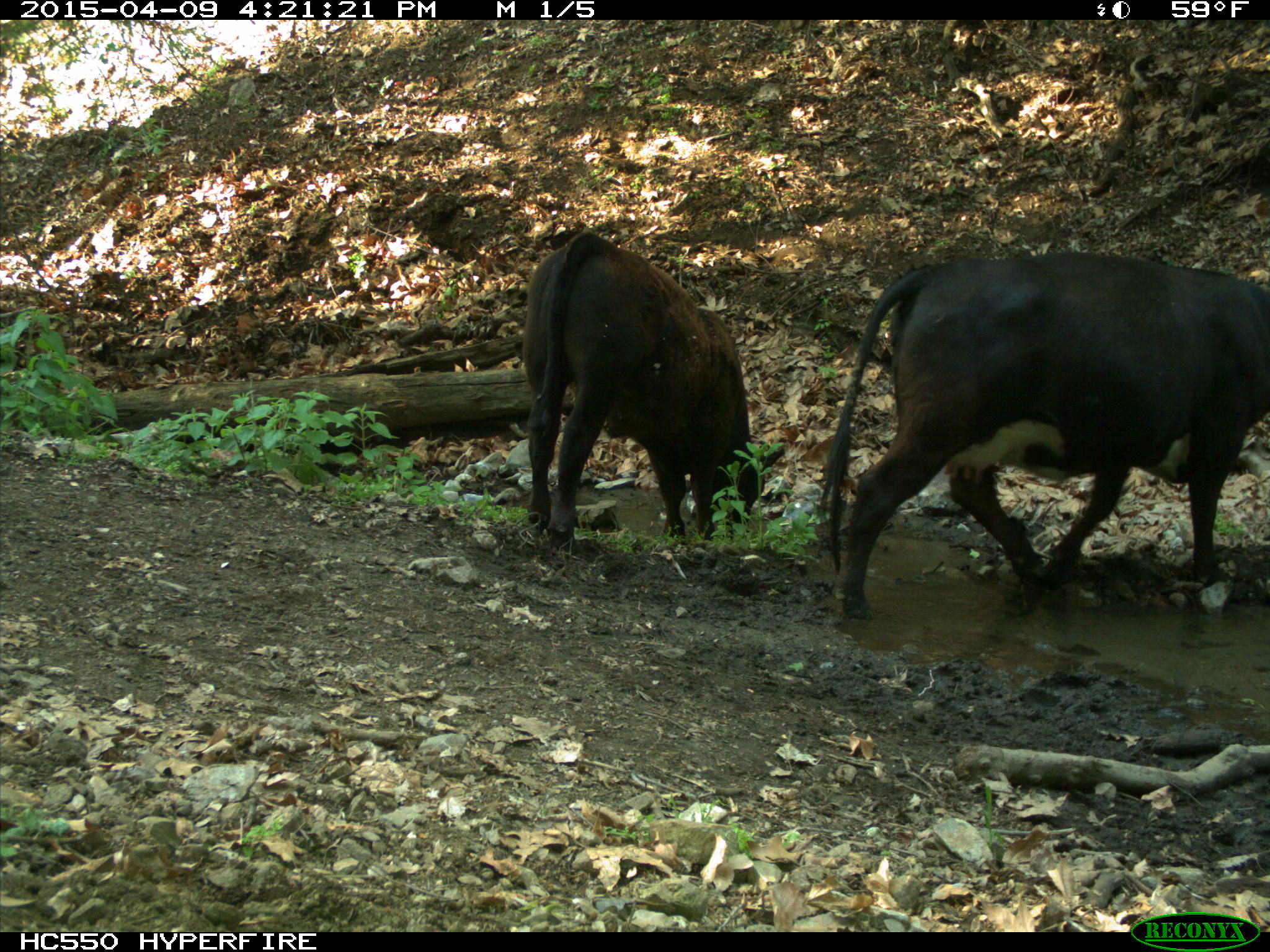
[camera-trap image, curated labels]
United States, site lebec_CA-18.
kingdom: Animalia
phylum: Chordata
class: Mammalia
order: Artiodactyla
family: Bovidae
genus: Bos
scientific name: Bos taurus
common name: domestic cow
Bos taurus (domestic cow).